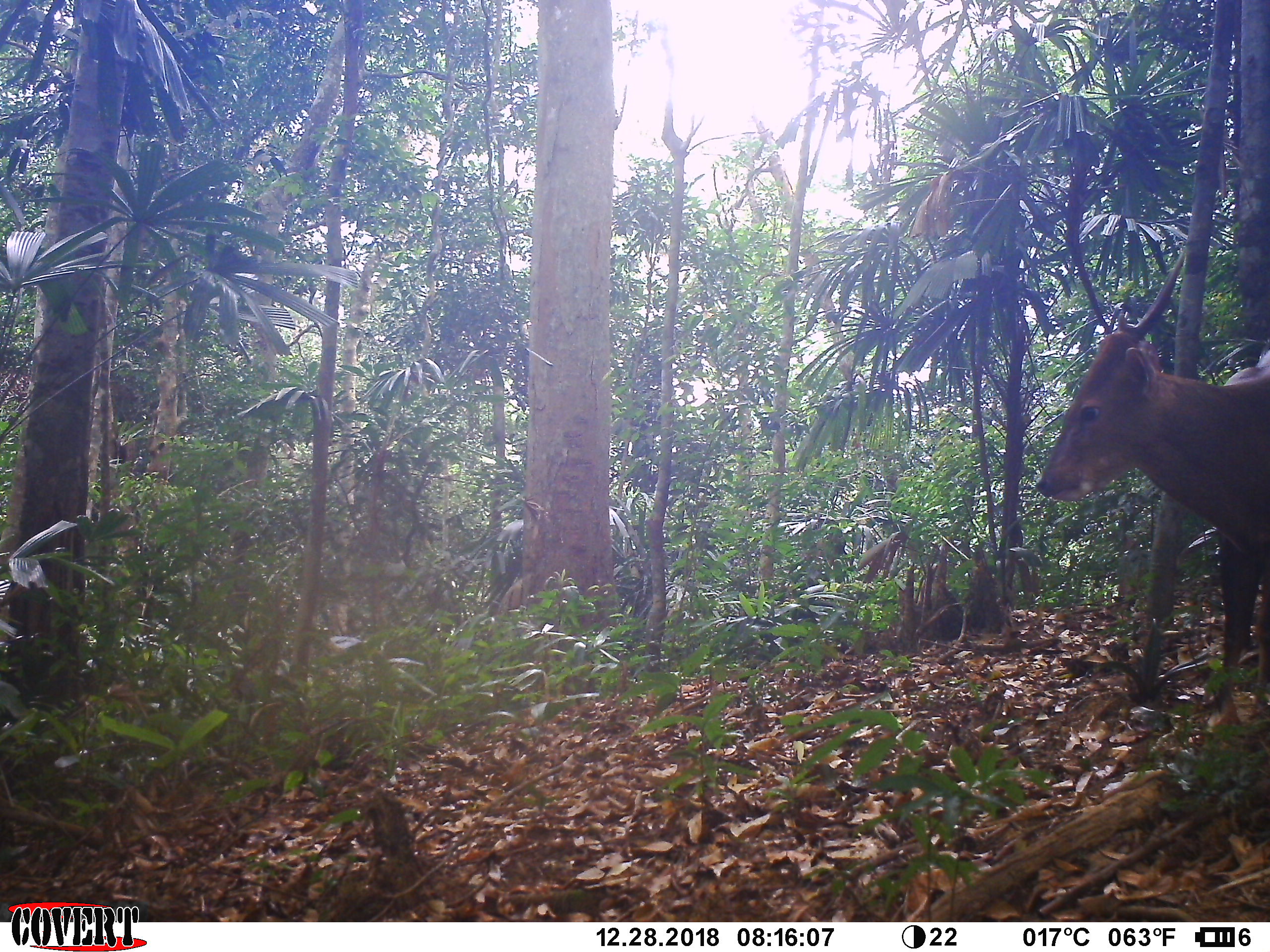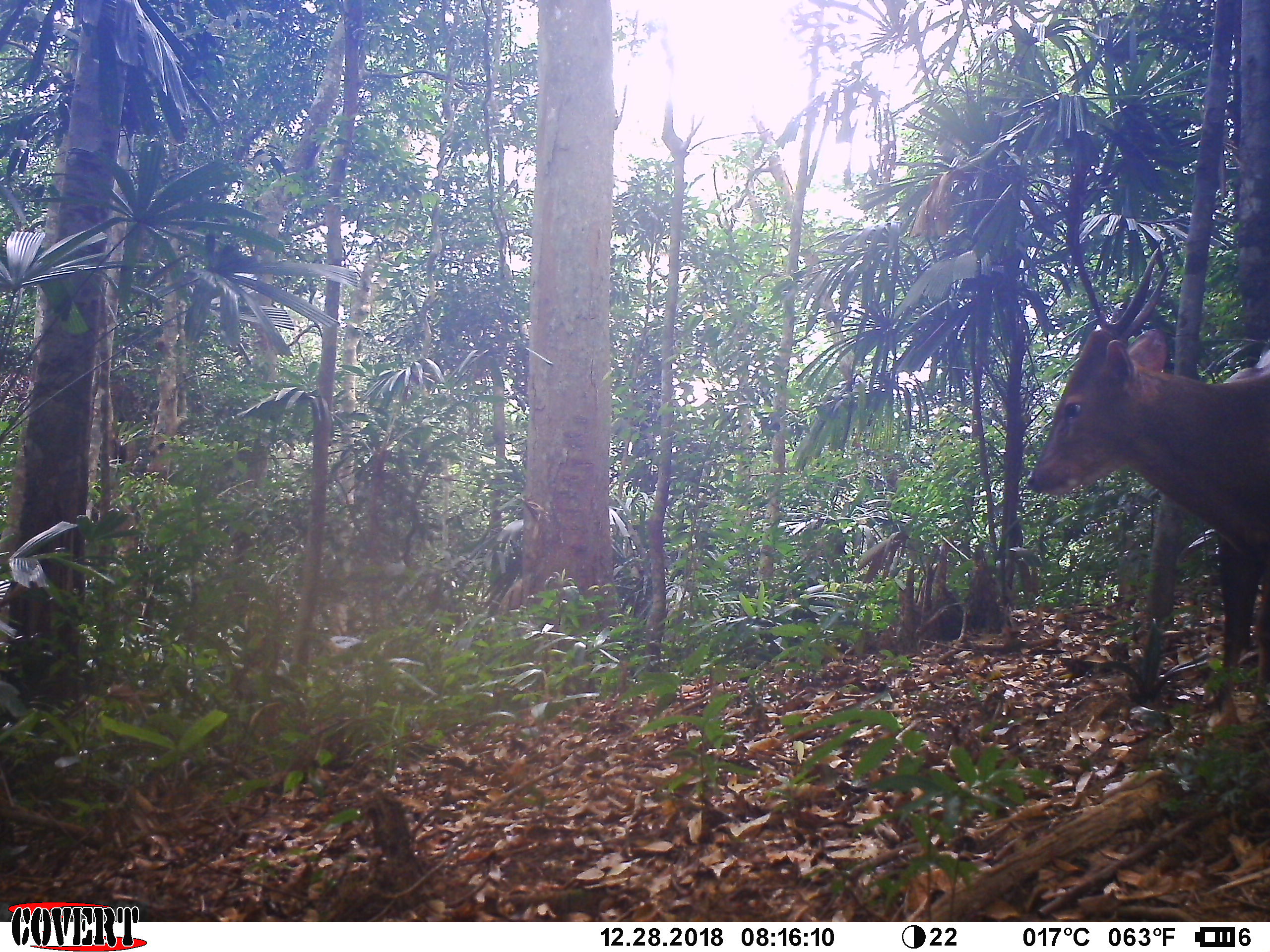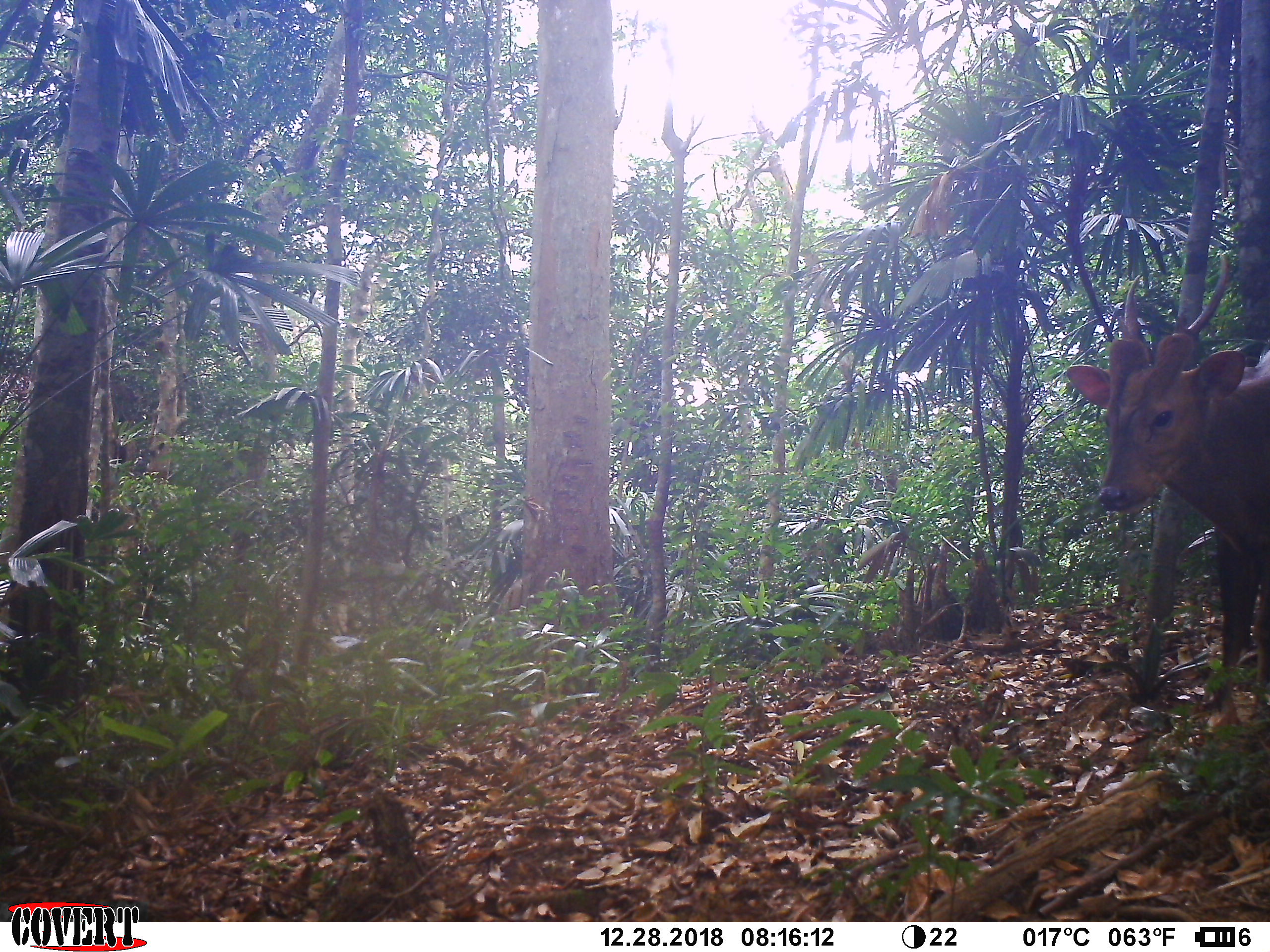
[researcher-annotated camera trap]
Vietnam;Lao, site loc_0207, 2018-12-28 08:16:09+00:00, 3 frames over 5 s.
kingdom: Animalia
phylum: Chordata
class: Mammalia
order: Artiodactyla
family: Cervidae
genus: Muntiacus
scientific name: Muntiacus vuquangensis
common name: large-antlered muntjac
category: large antlered muntjac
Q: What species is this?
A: Large antlered muntjac (large-antlered muntjac) (Muntiacus vuquangensis).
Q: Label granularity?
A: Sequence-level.